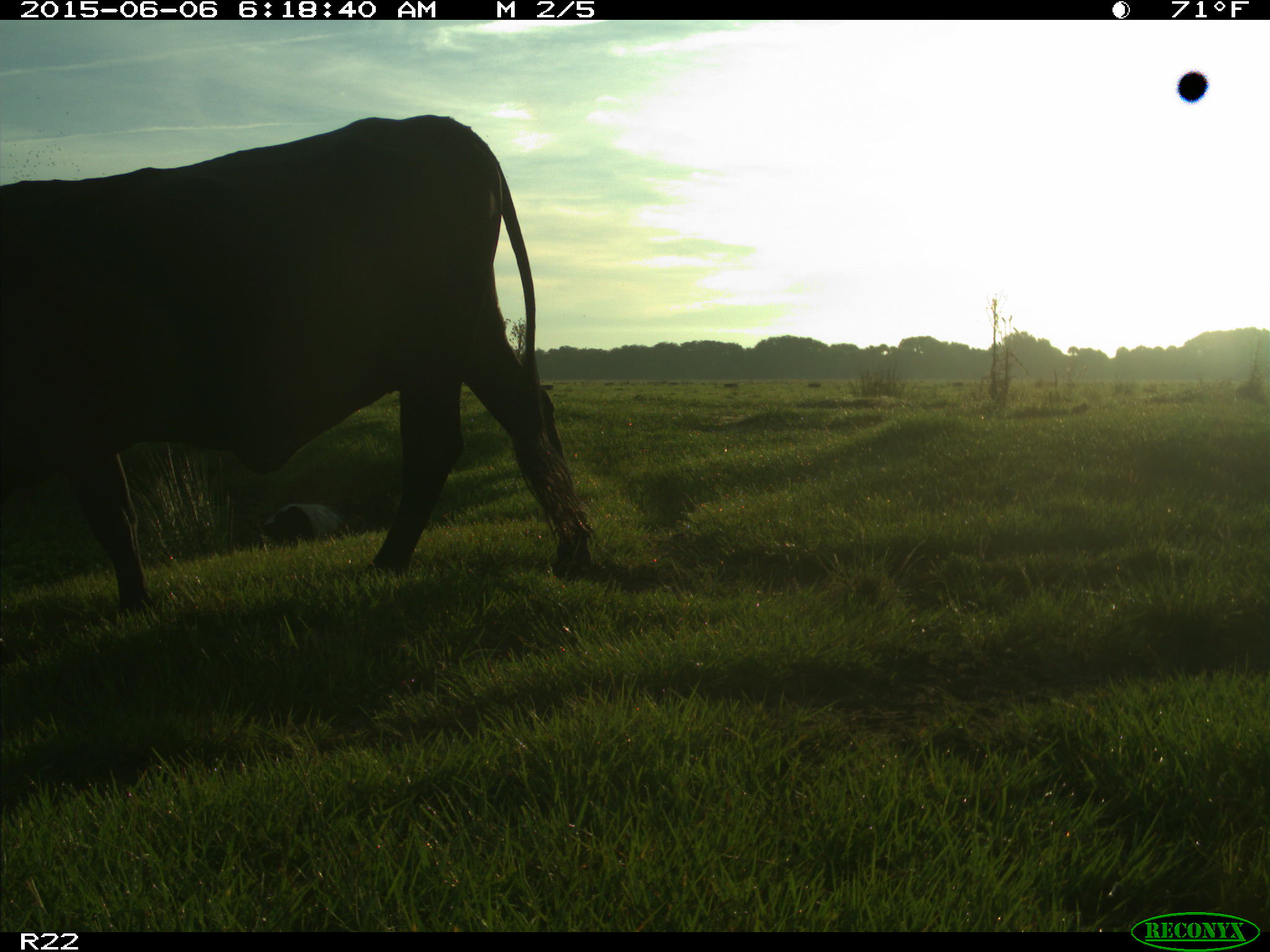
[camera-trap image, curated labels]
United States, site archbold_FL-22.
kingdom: Animalia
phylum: Chordata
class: Mammalia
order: Artiodactyla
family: Bovidae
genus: Bos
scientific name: Bos taurus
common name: domestic cow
Bos taurus (domestic cow).